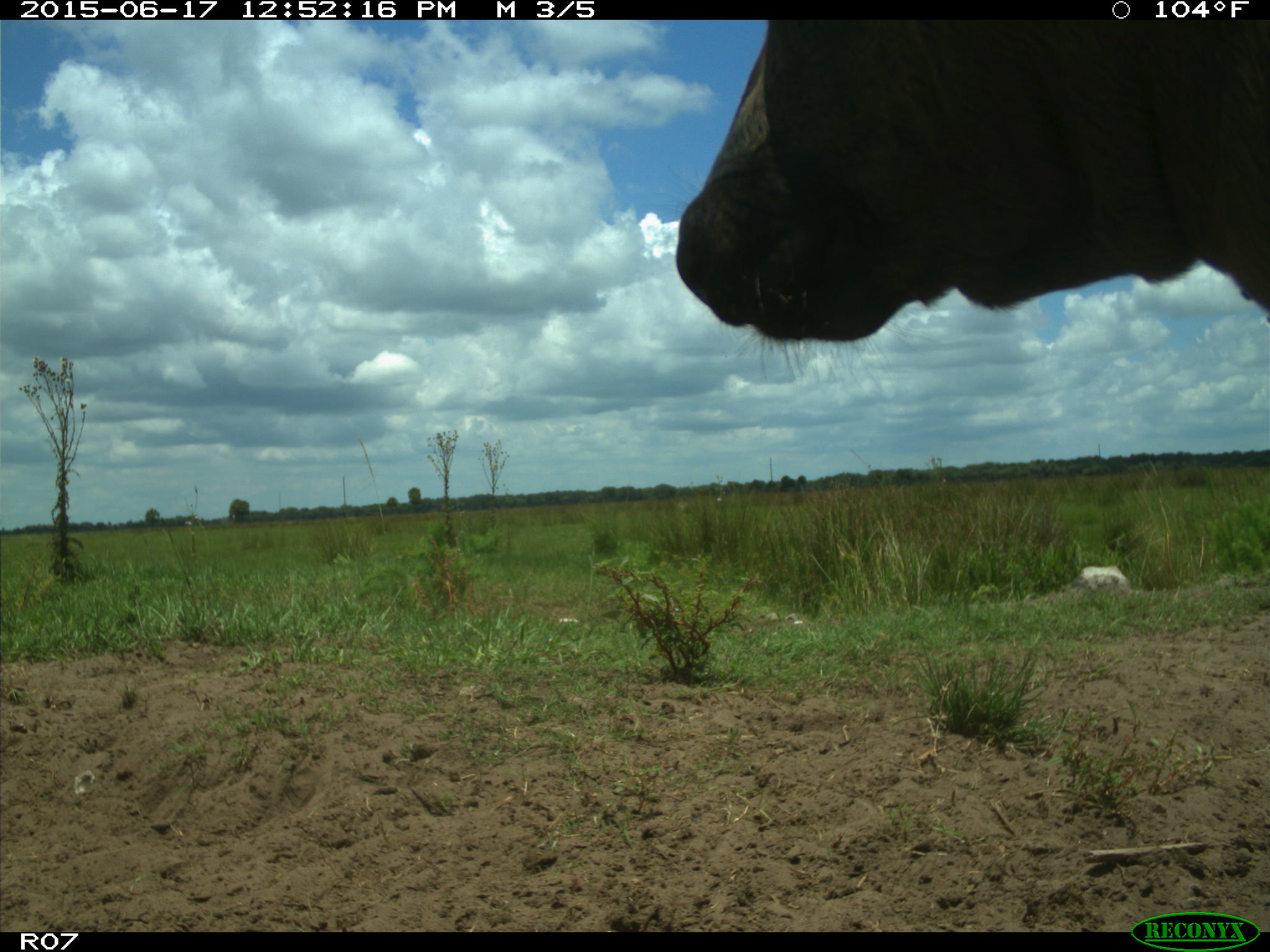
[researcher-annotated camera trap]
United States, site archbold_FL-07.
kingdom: Animalia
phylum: Chordata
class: Mammalia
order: Artiodactyla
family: Bovidae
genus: Bos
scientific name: Bos taurus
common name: domestic cow